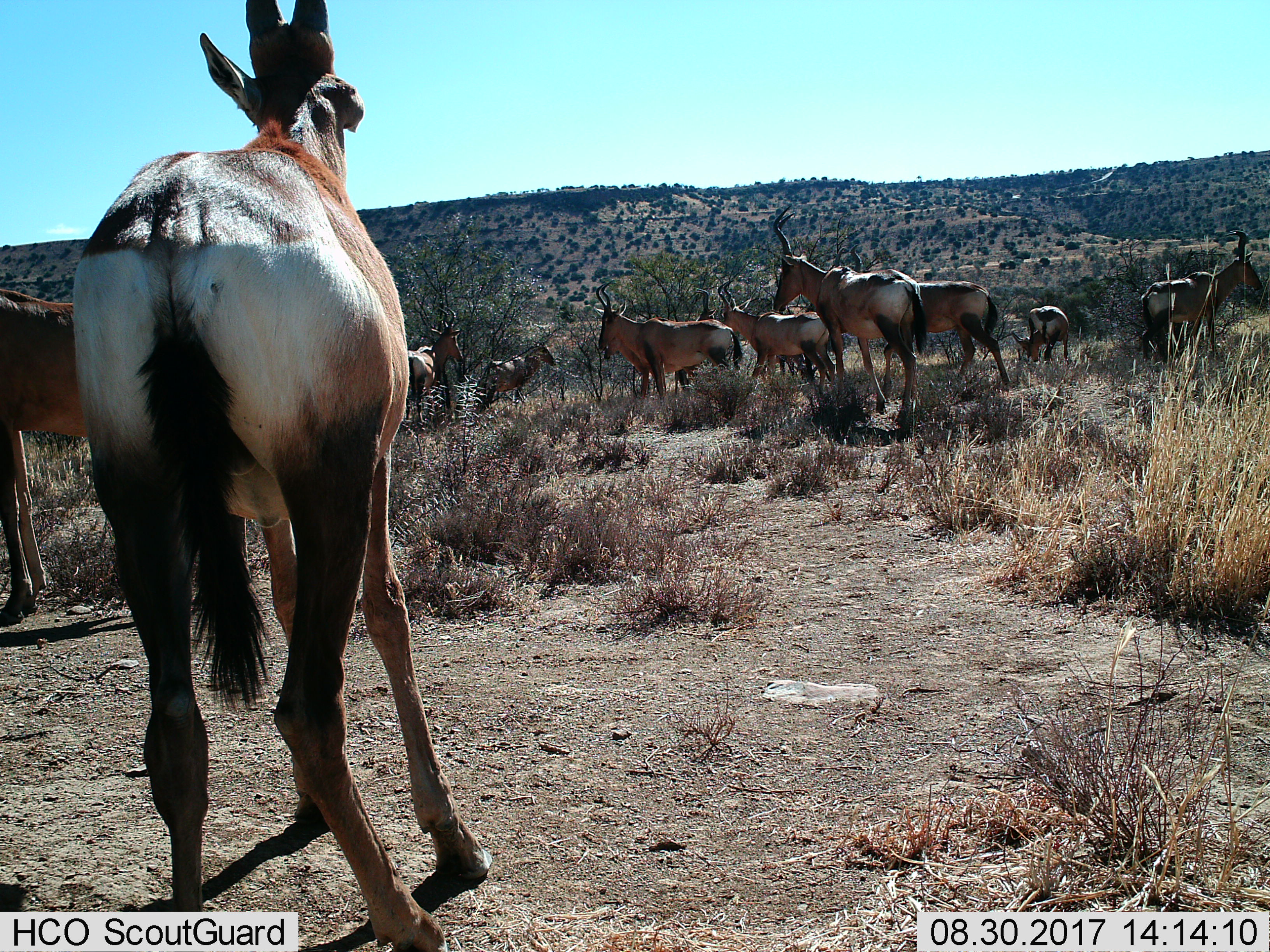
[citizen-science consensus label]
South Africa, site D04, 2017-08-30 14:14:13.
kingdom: Animalia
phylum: Chordata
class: Mammalia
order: Artiodactyla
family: Bovidae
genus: Alcelaphus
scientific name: Alcelaphus buselaphus caama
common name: red hartebeest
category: hartebeestred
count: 11-50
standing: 88%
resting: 0%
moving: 50%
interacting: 12%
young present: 12%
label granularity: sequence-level